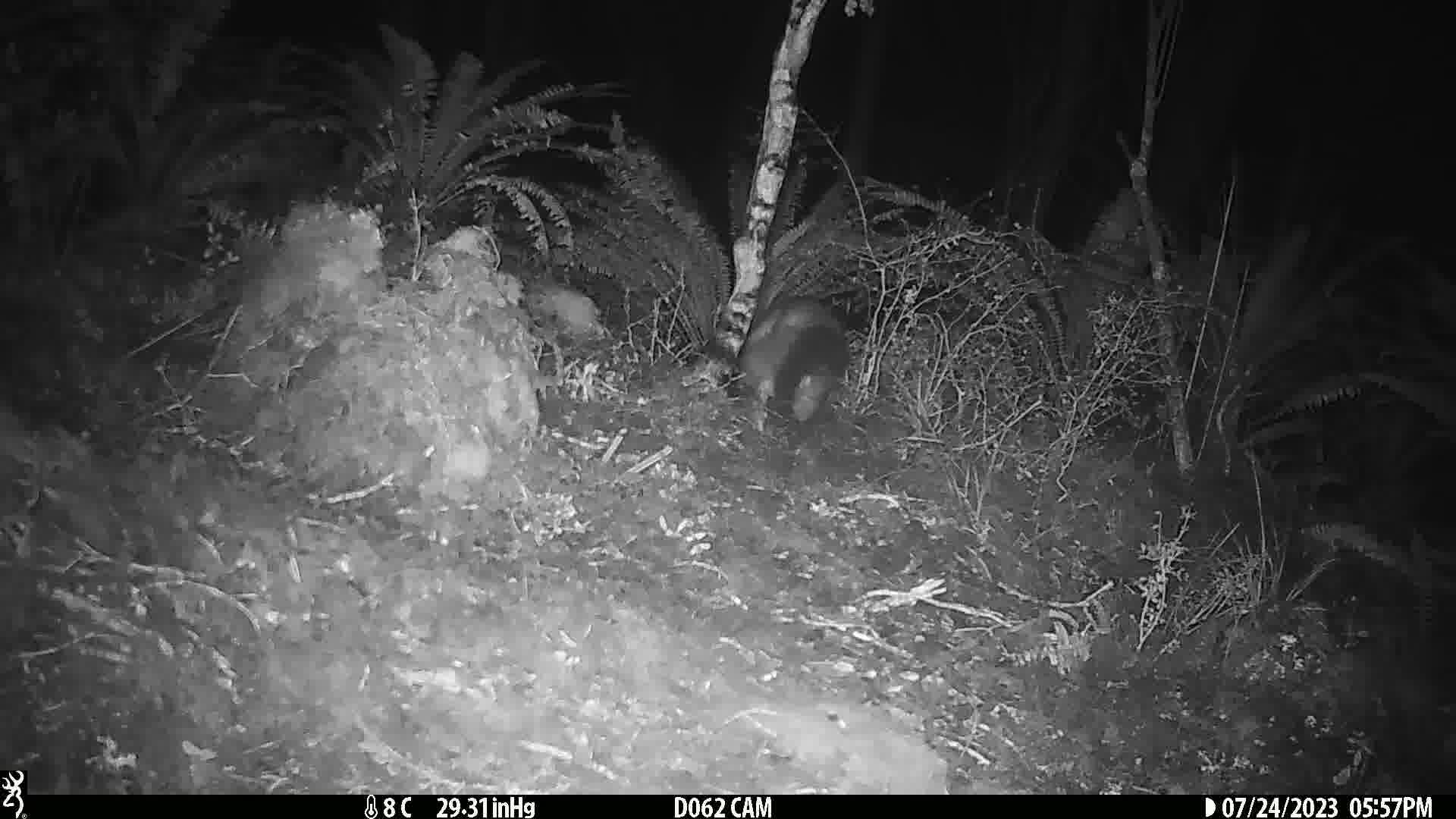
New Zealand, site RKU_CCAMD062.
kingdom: Animalia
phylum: Chordata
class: Mammalia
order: Diprotodontia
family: Phalangeridae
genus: Trichosurus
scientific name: Trichosurus vulpecula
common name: common brushtail possum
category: possum